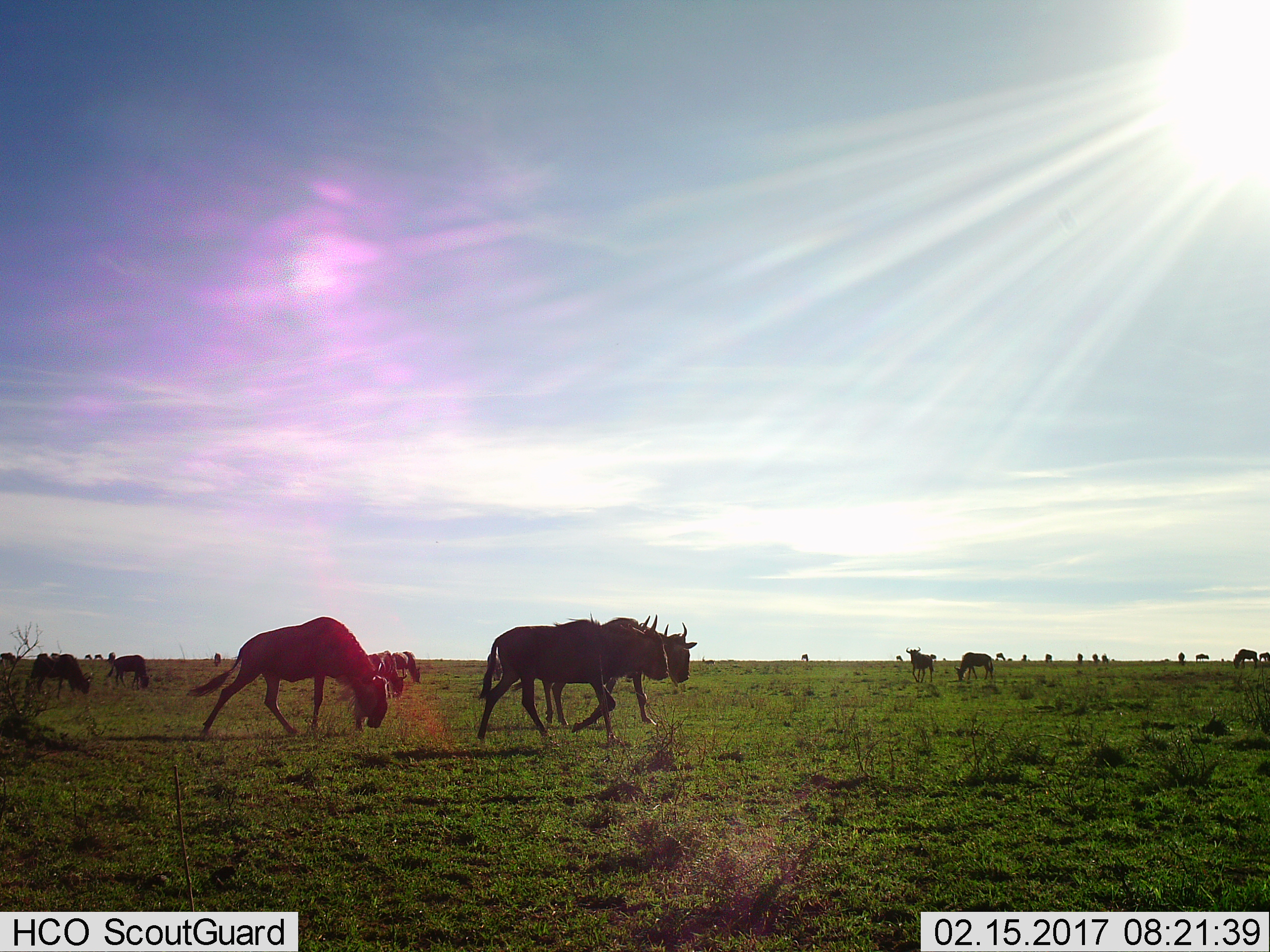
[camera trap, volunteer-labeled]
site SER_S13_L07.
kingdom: Animalia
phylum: Chordata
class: Mammalia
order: Artiodactyla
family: Bovidae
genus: Connochaetes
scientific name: Connochaetes taurinus taurinus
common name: blue wildebeest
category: wildebeestblue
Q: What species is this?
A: Wildebeestblue (blue wildebeest) (Connochaetes taurinus taurinus).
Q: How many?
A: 11-50.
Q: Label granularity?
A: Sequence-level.